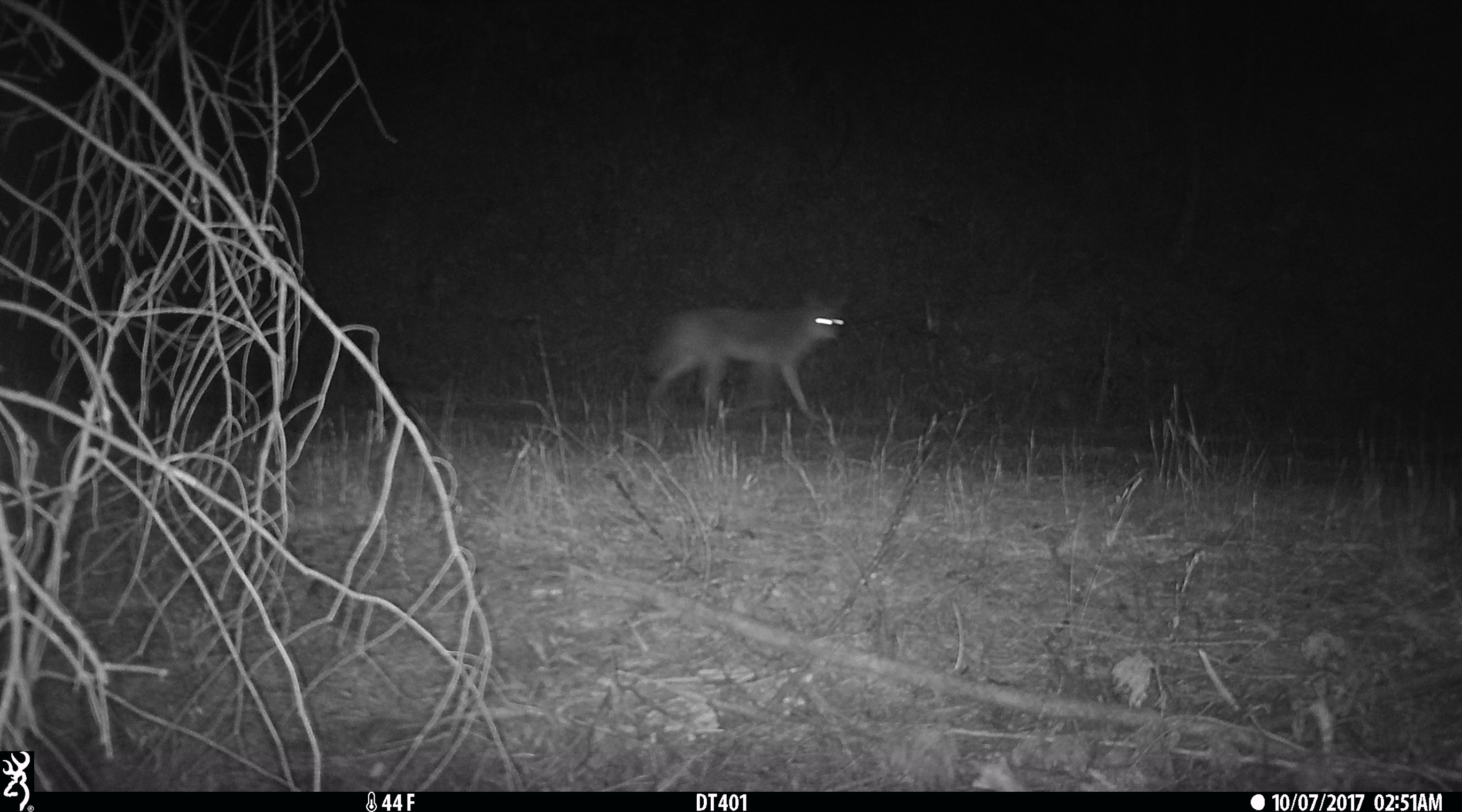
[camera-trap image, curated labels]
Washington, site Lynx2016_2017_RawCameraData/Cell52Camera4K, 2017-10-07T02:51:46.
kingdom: Animalia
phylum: Chordata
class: Mammalia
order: Carnivora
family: Canidae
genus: Canis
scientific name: Canis latrans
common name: coyote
Canis latrans (coyote). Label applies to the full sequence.